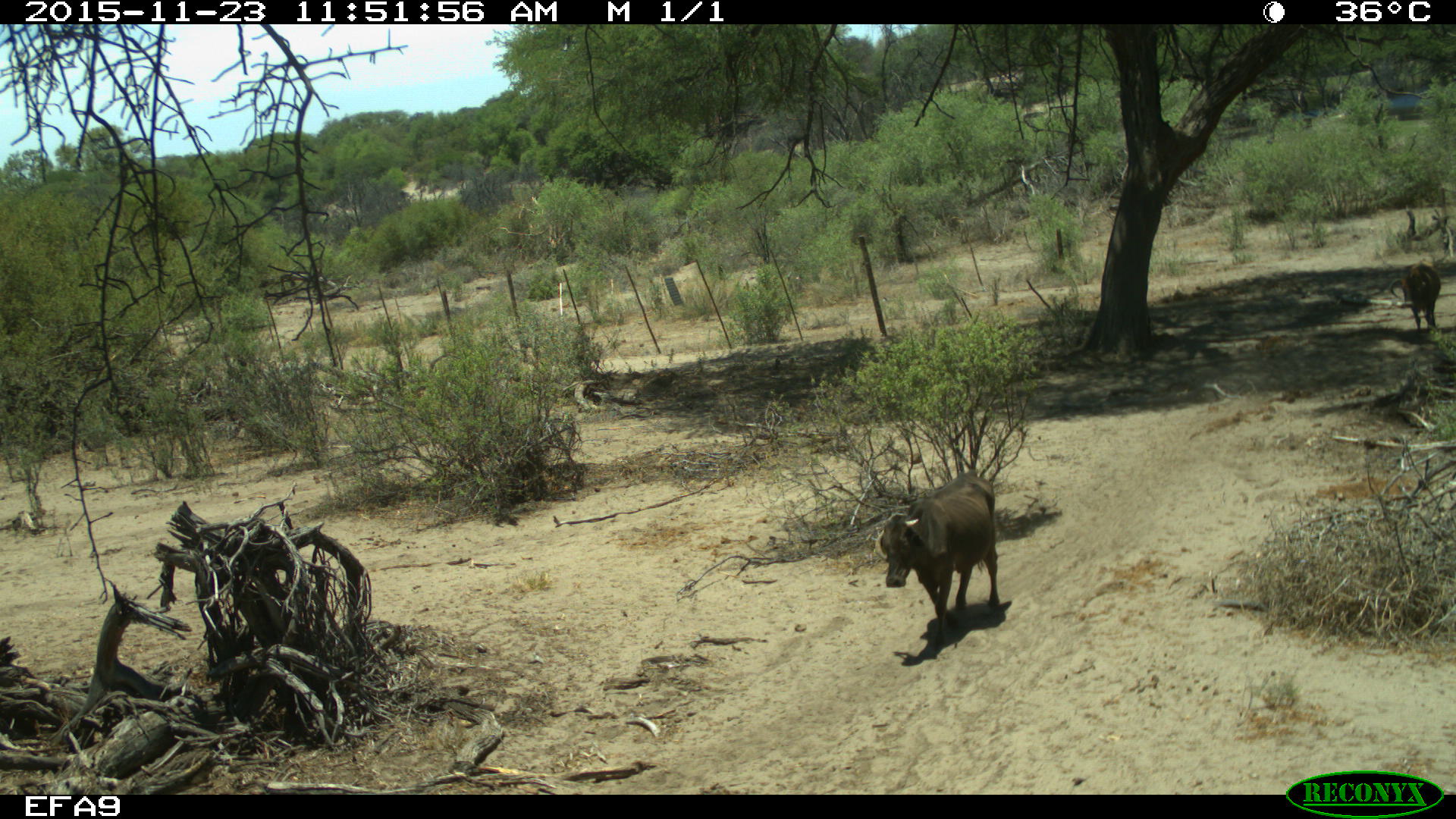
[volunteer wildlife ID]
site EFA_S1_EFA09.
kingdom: Animalia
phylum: Chordata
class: Mammalia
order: Artiodactyla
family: Bovidae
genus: Bos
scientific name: Bos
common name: cattle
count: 1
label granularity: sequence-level